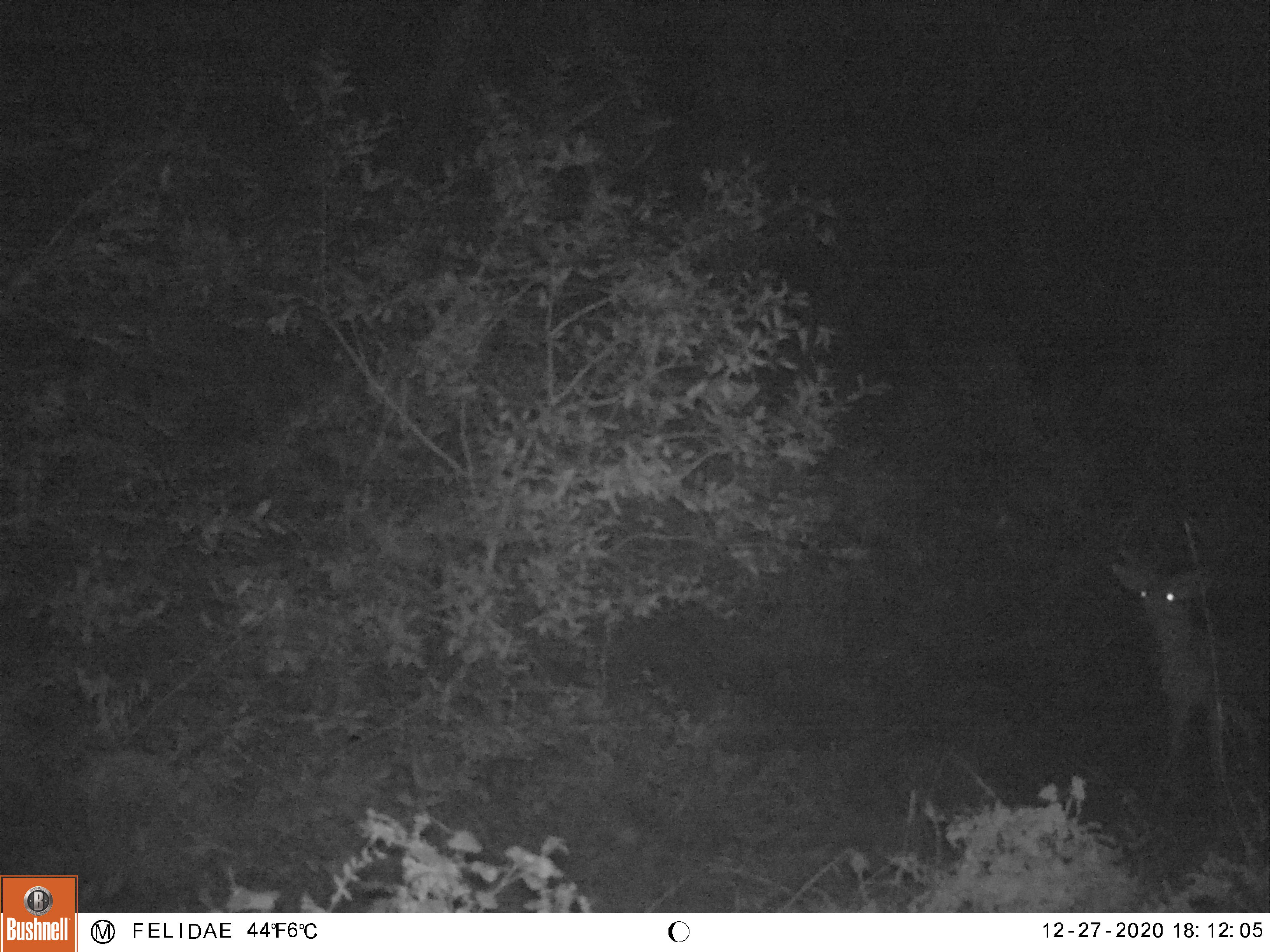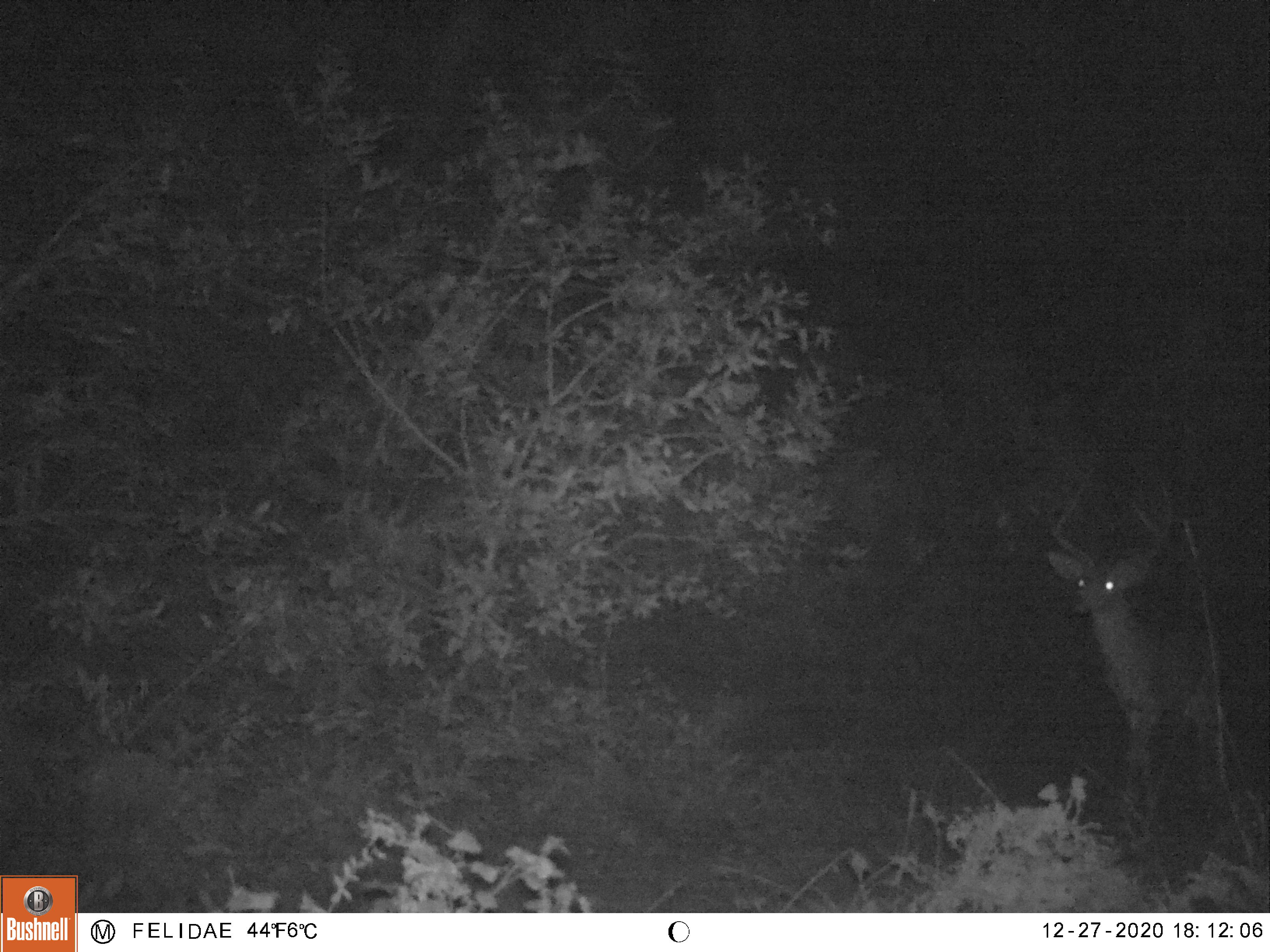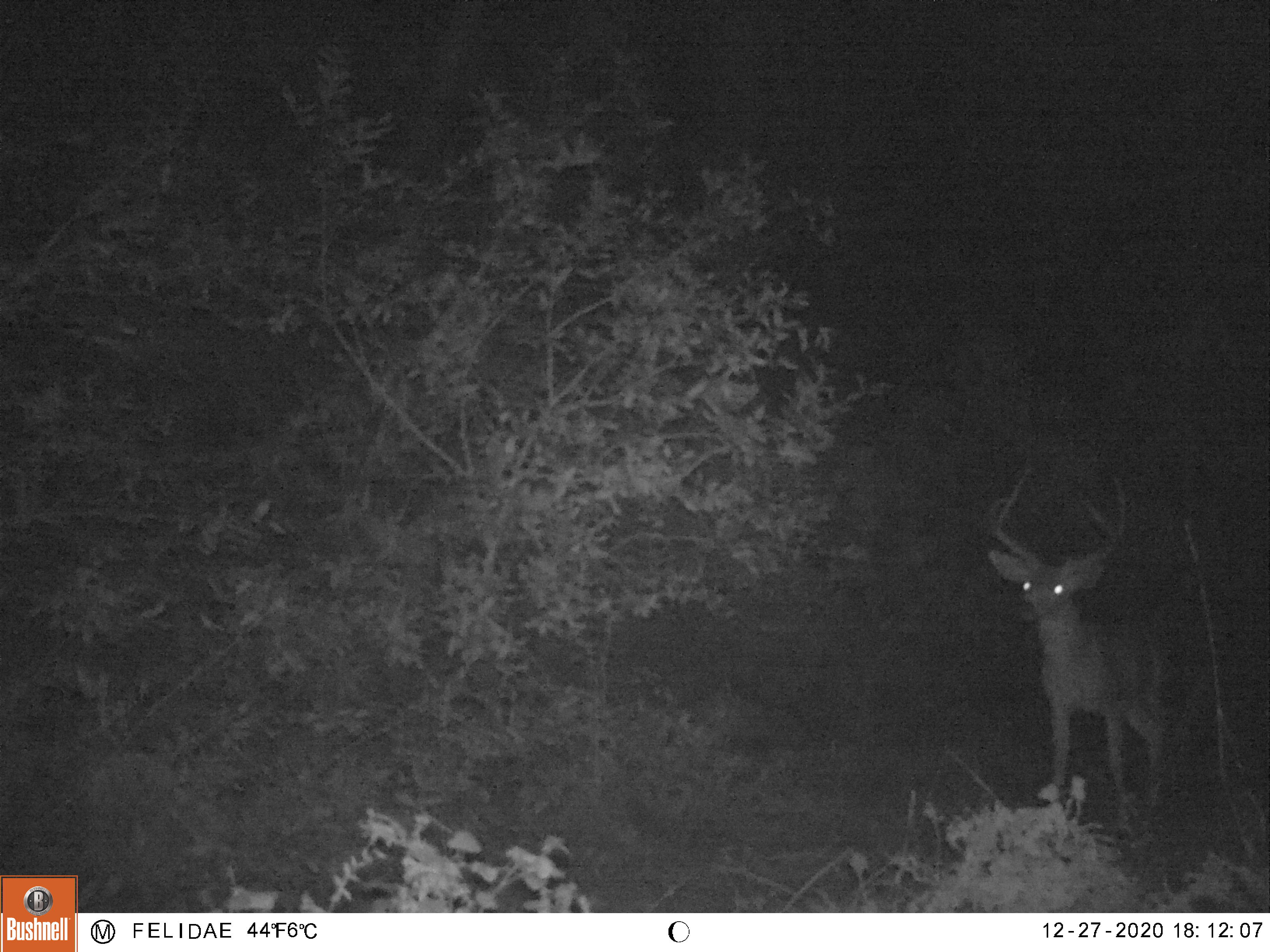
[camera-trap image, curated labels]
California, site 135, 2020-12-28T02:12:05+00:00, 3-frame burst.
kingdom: Animalia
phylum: Chordata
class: Mammalia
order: Artiodactyla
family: Cervidae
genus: Odocoileus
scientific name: Odocoileus hemionus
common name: mule deer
Mule deer (Odocoileus hemionus).